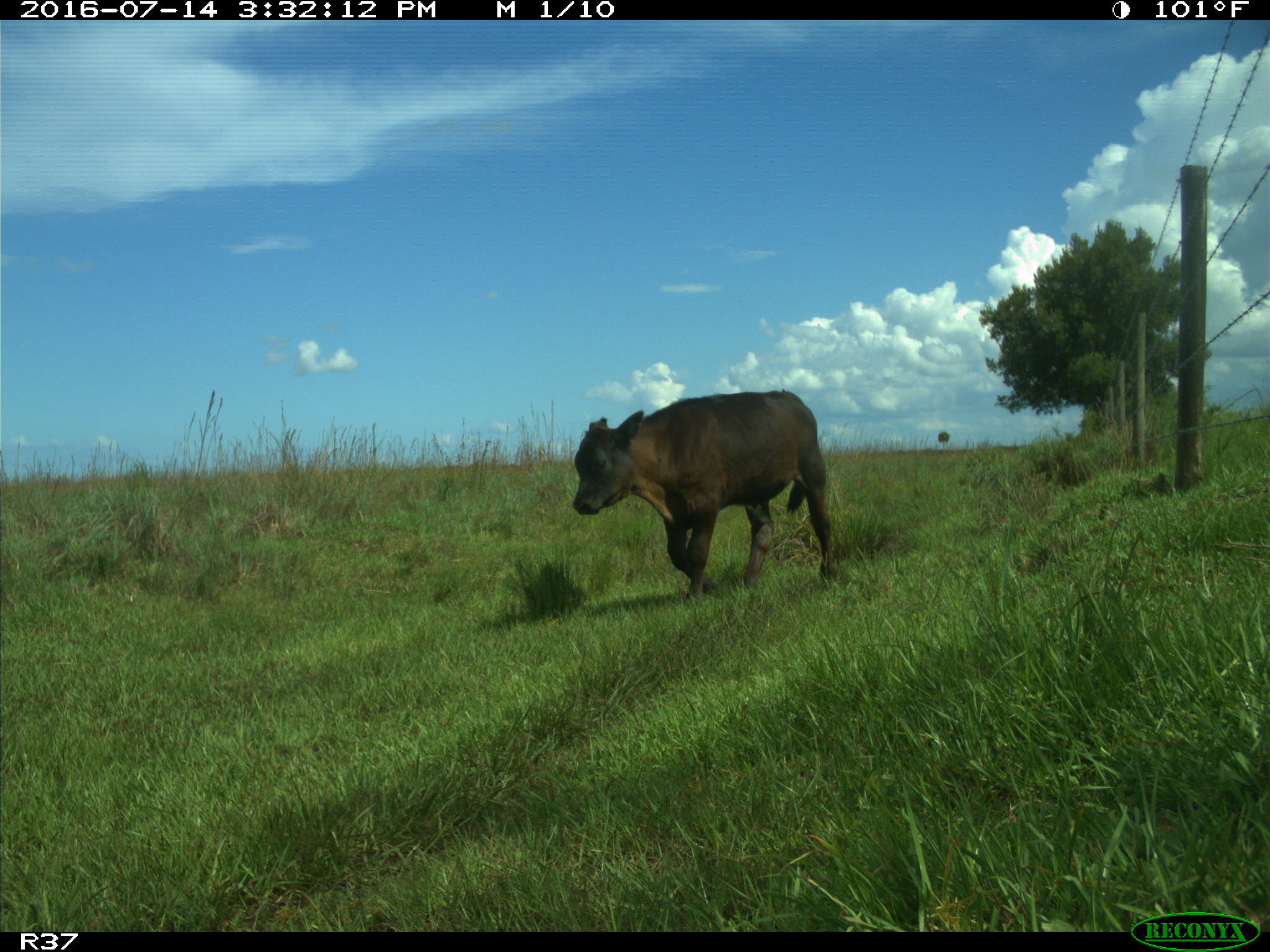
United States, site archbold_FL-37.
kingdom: Animalia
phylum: Chordata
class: Mammalia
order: Artiodactyla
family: Bovidae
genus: Bos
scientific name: Bos taurus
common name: domestic cow